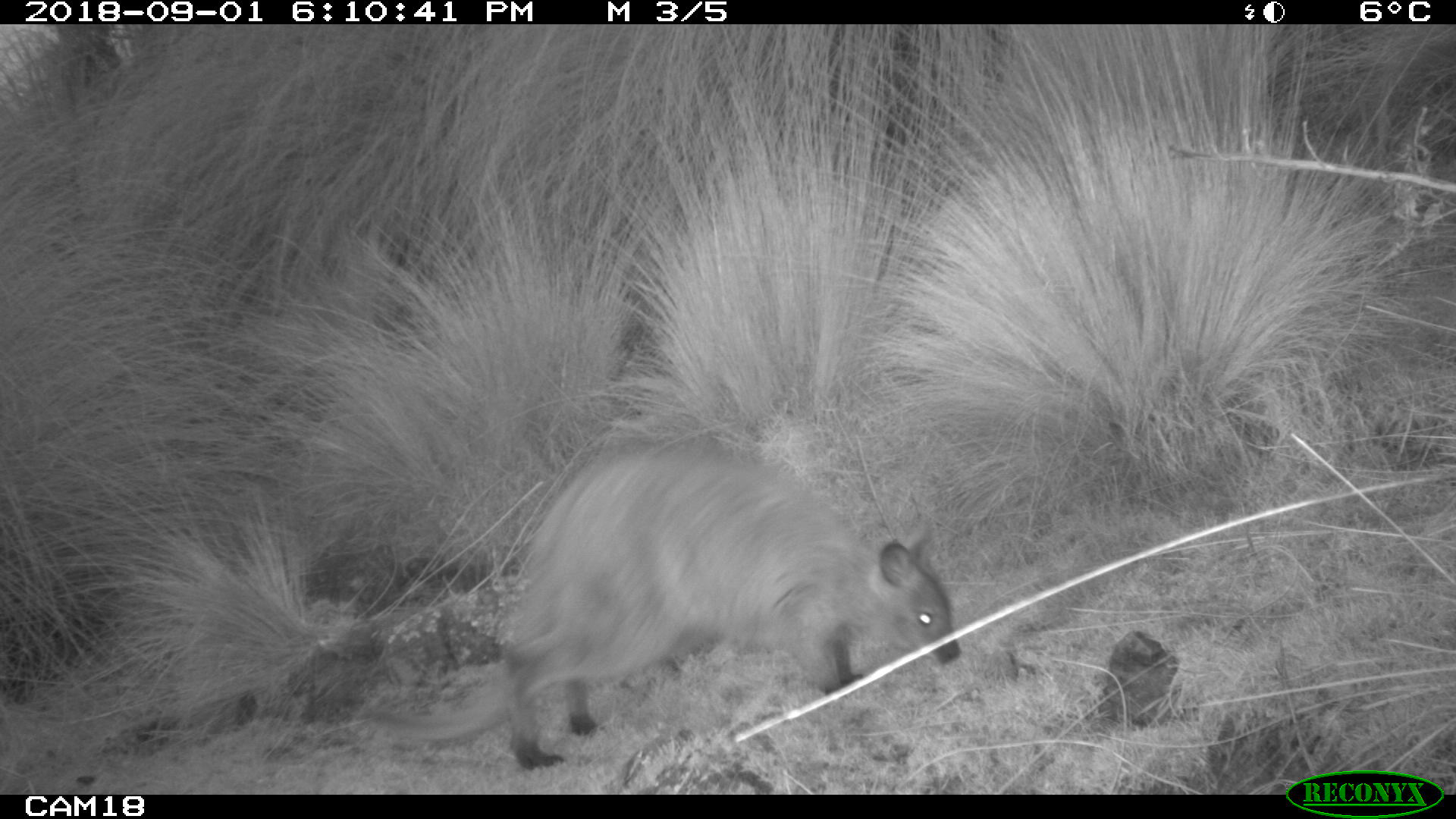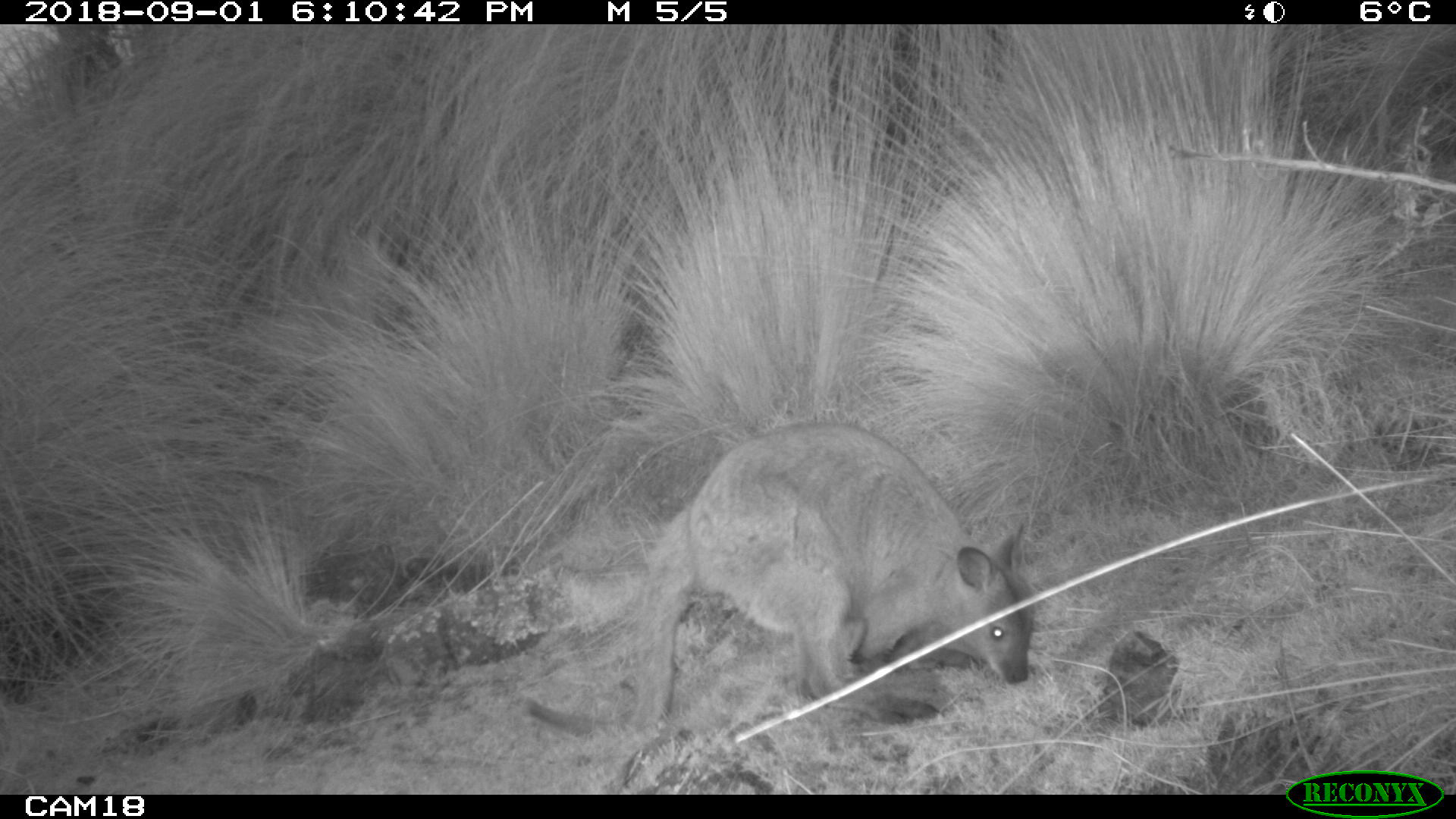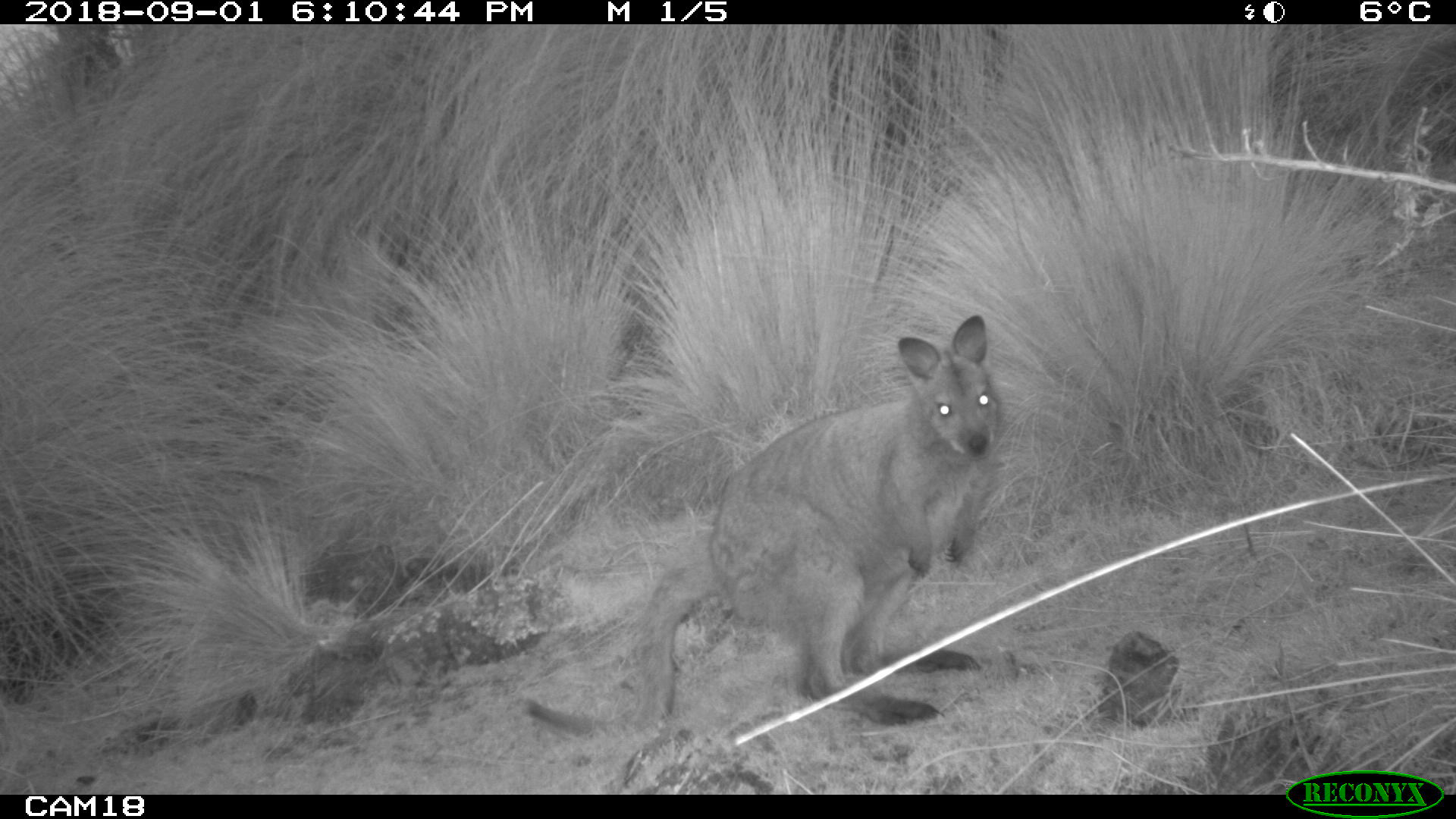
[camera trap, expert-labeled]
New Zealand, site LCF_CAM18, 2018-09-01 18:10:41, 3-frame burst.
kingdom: Animalia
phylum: Chordata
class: Mammalia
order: Diprotodontia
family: Macropodidae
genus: Notamacropus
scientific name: Notamacropus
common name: wallaby